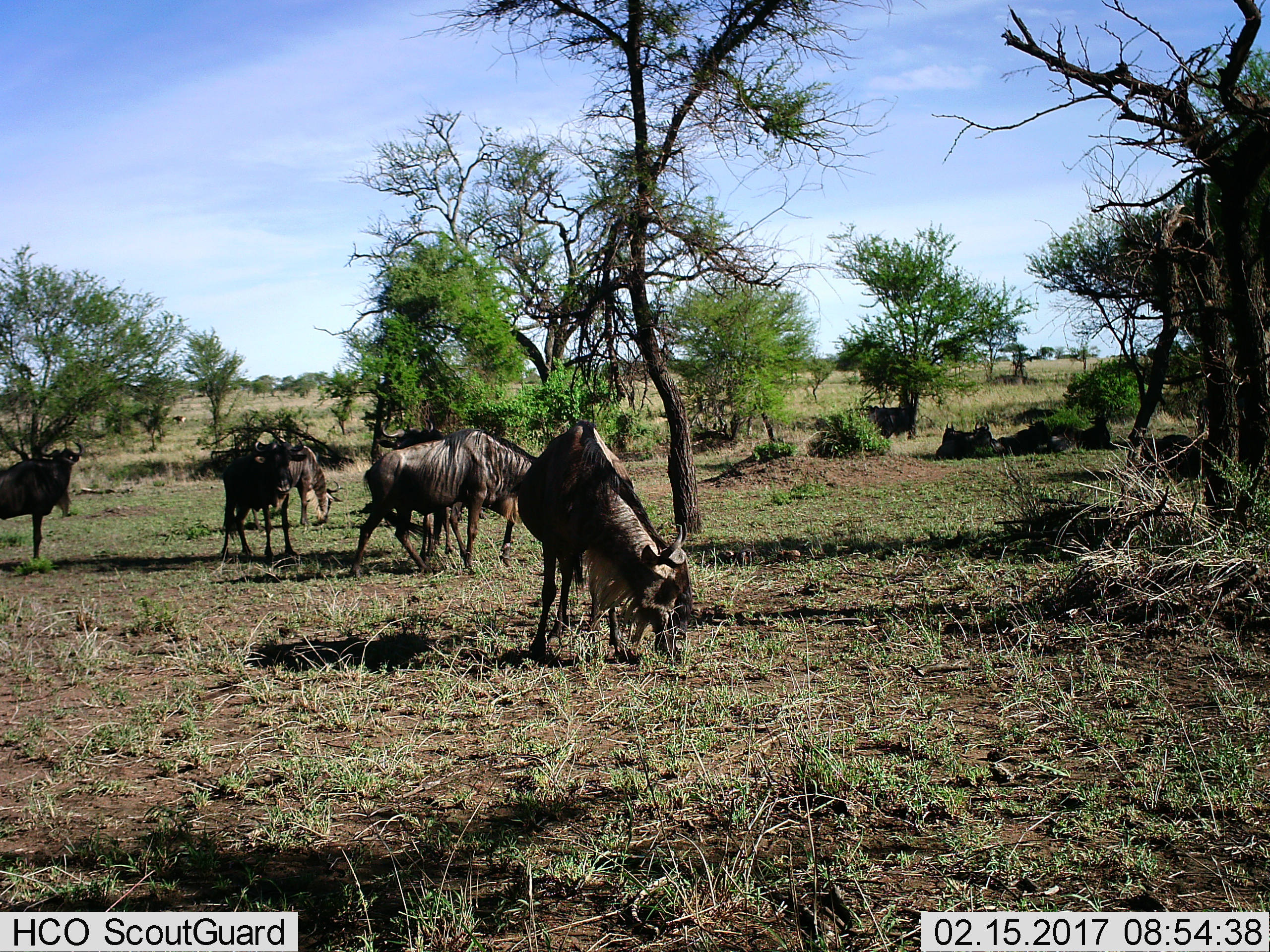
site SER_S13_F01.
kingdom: Animalia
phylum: Chordata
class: Mammalia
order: Artiodactyla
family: Bovidae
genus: Connochaetes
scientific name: Connochaetes taurinus taurinus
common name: blue wildebeest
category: wildebeestblue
Wildebeestblue (blue wildebeest) (Connochaetes taurinus taurinus), count 6. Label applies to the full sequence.